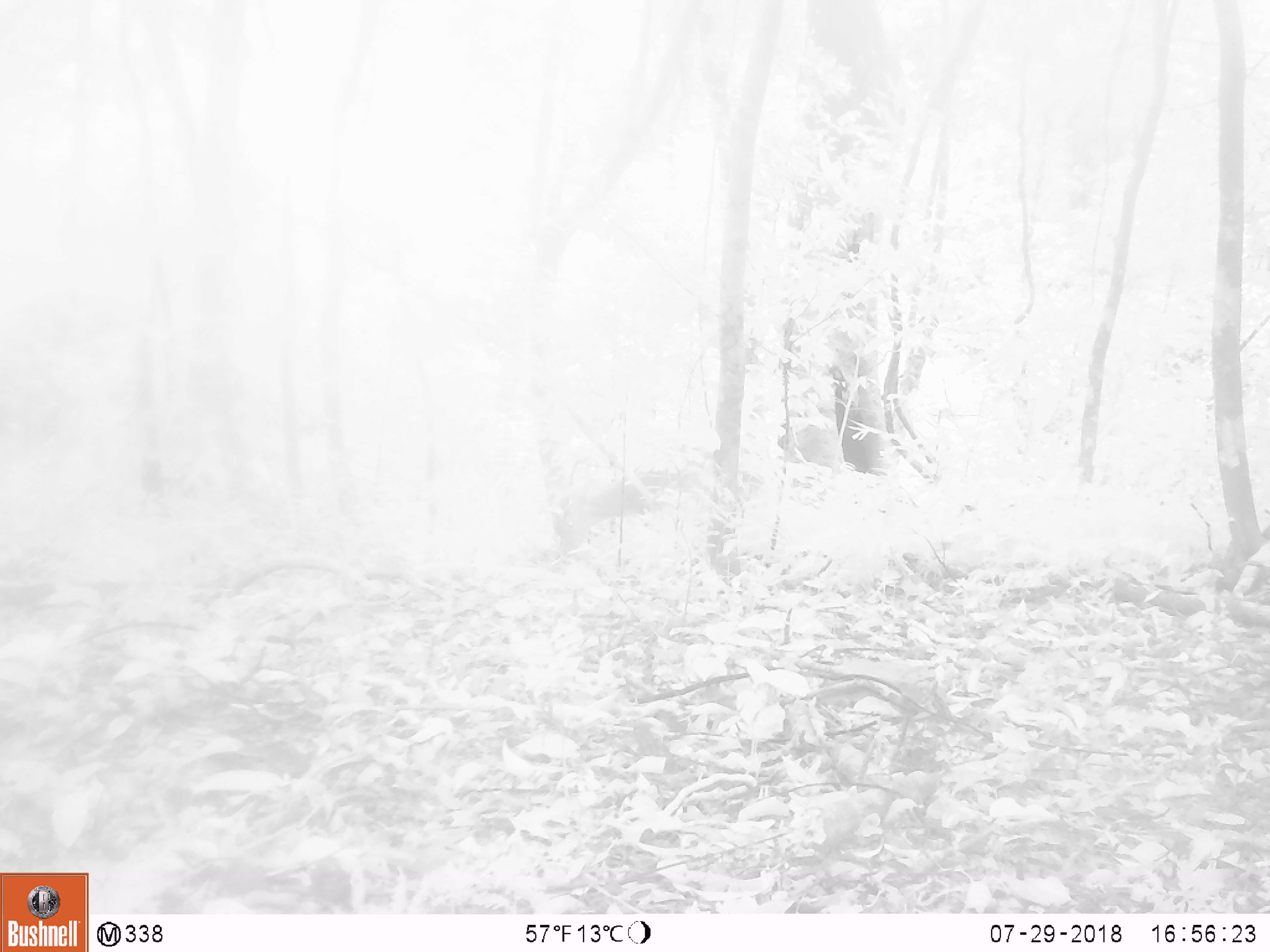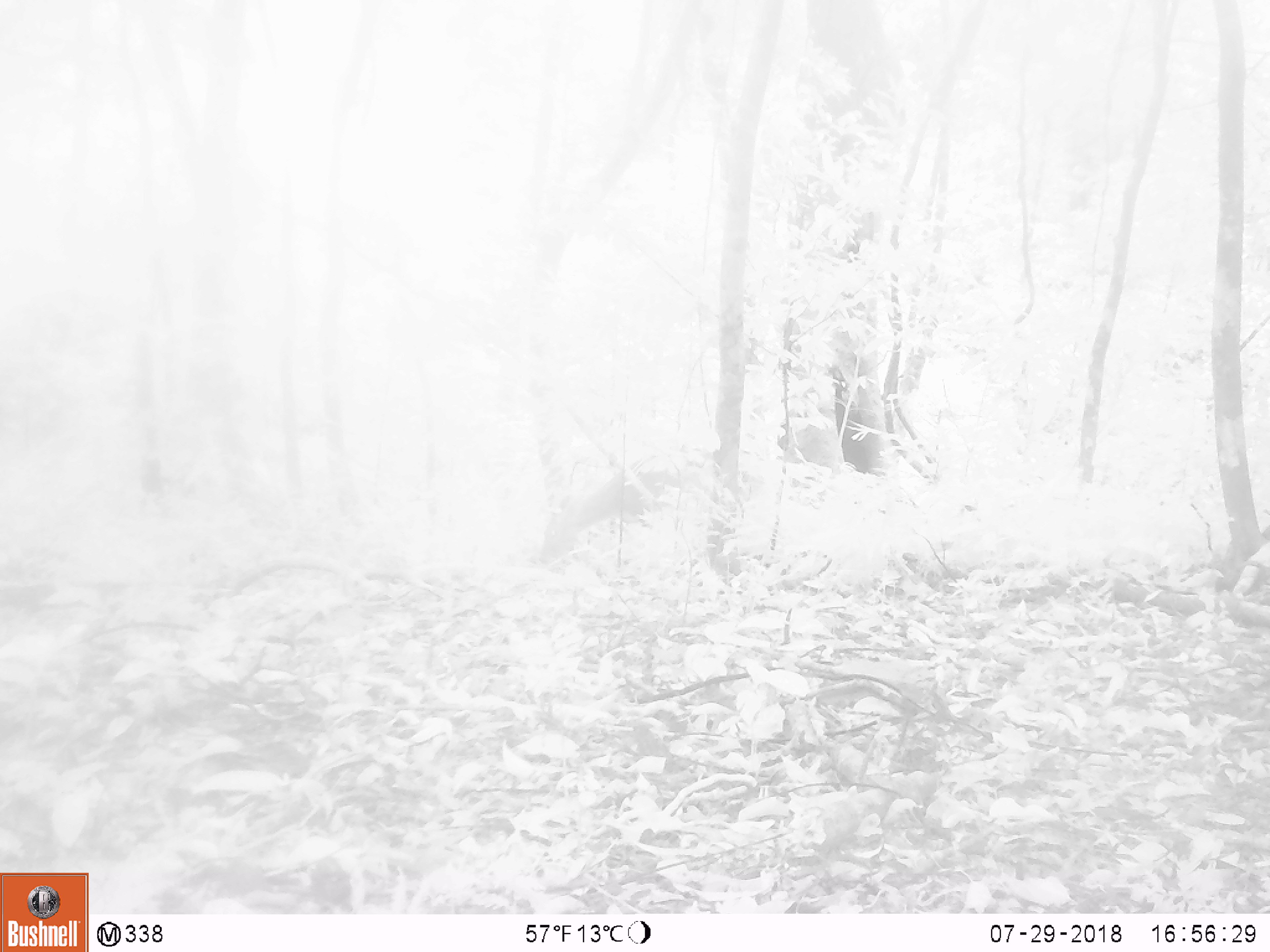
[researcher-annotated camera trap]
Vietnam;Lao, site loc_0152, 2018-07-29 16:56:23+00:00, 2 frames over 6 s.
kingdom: Animalia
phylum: Chordata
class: Mammalia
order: Artiodactyla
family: Cervidae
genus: Muntiacus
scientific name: Muntiacus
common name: muntjacs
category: unidentified muntjac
Unidentified muntjac (muntjacs) (Muntiacus). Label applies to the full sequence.